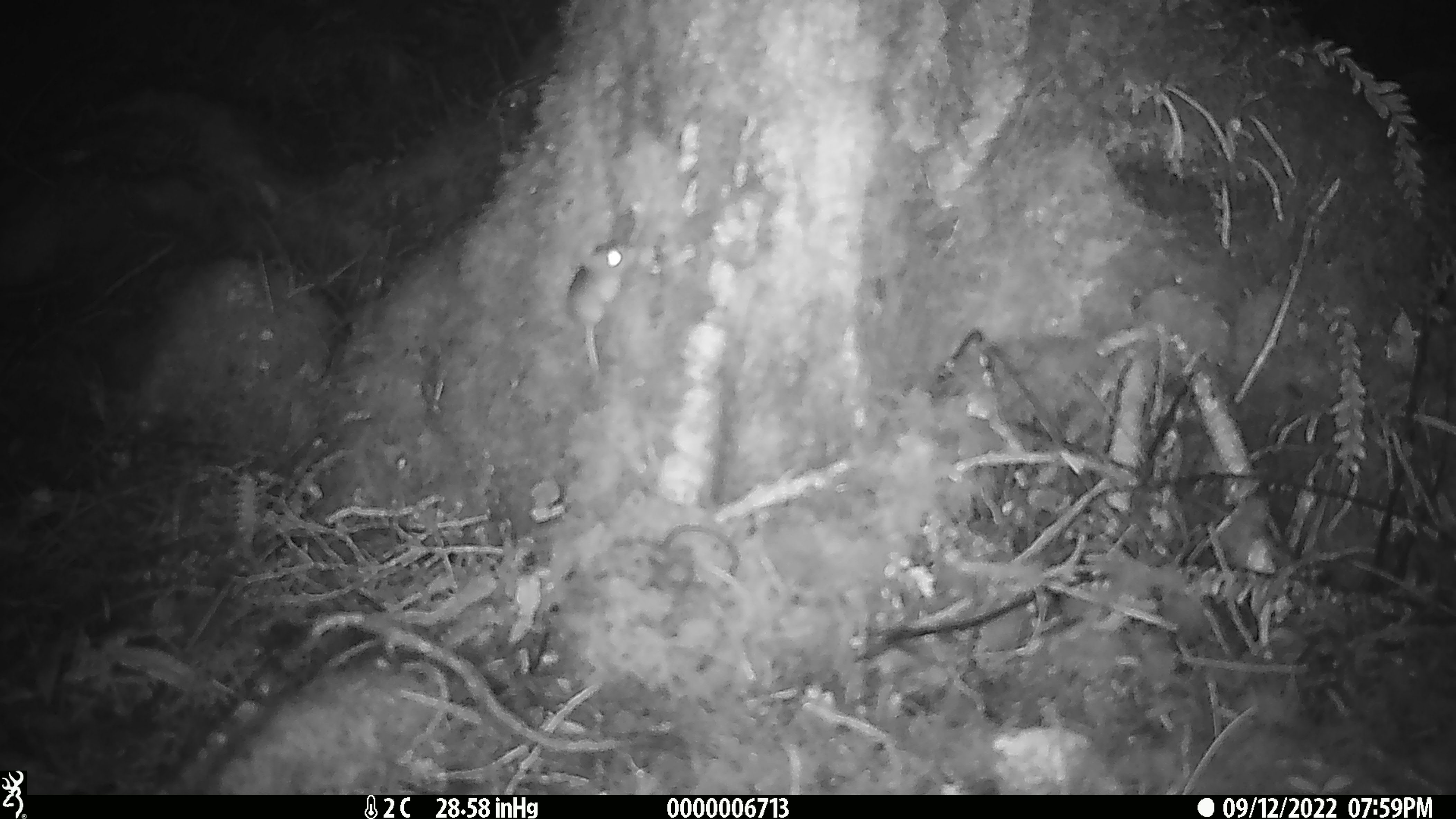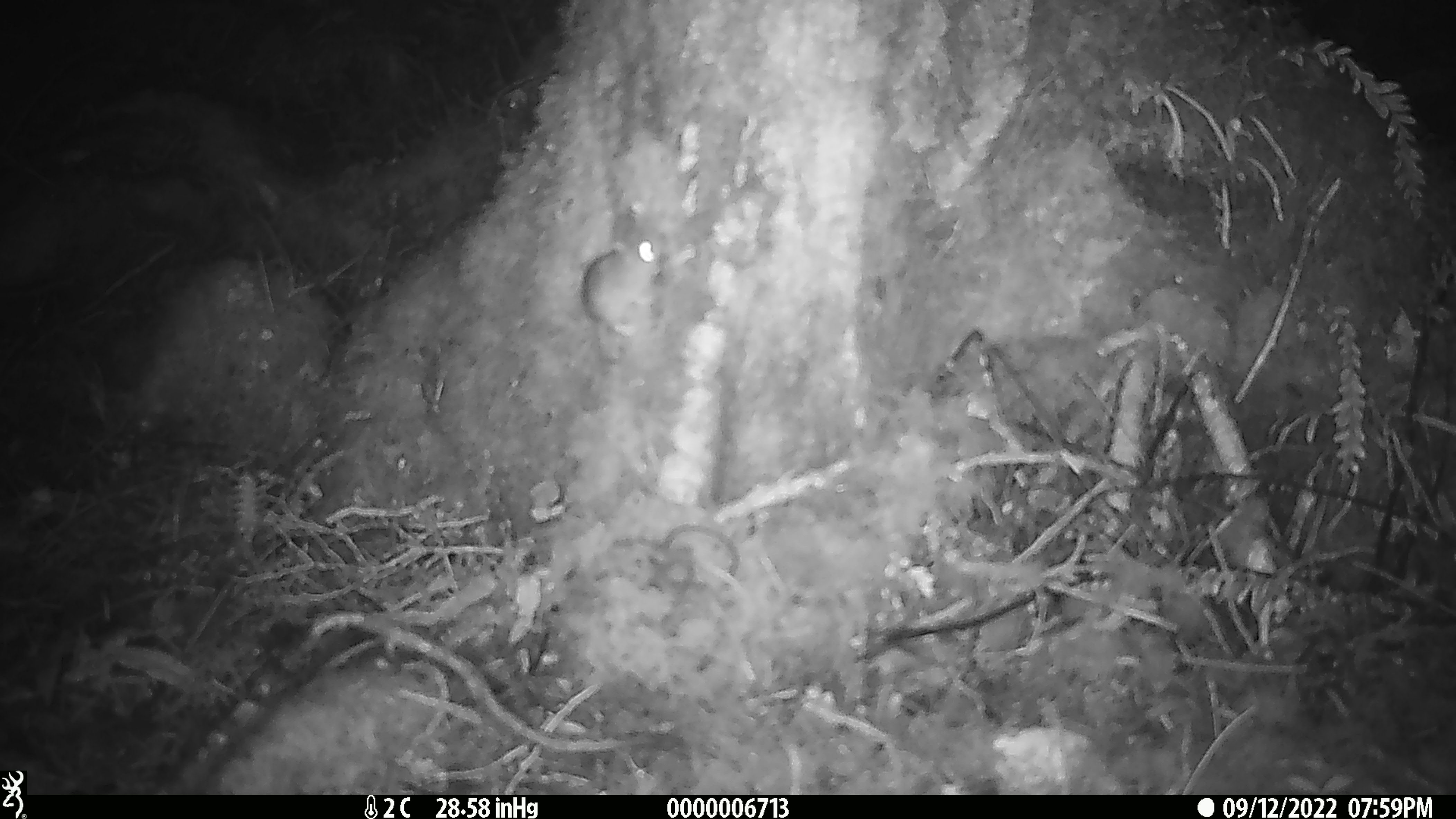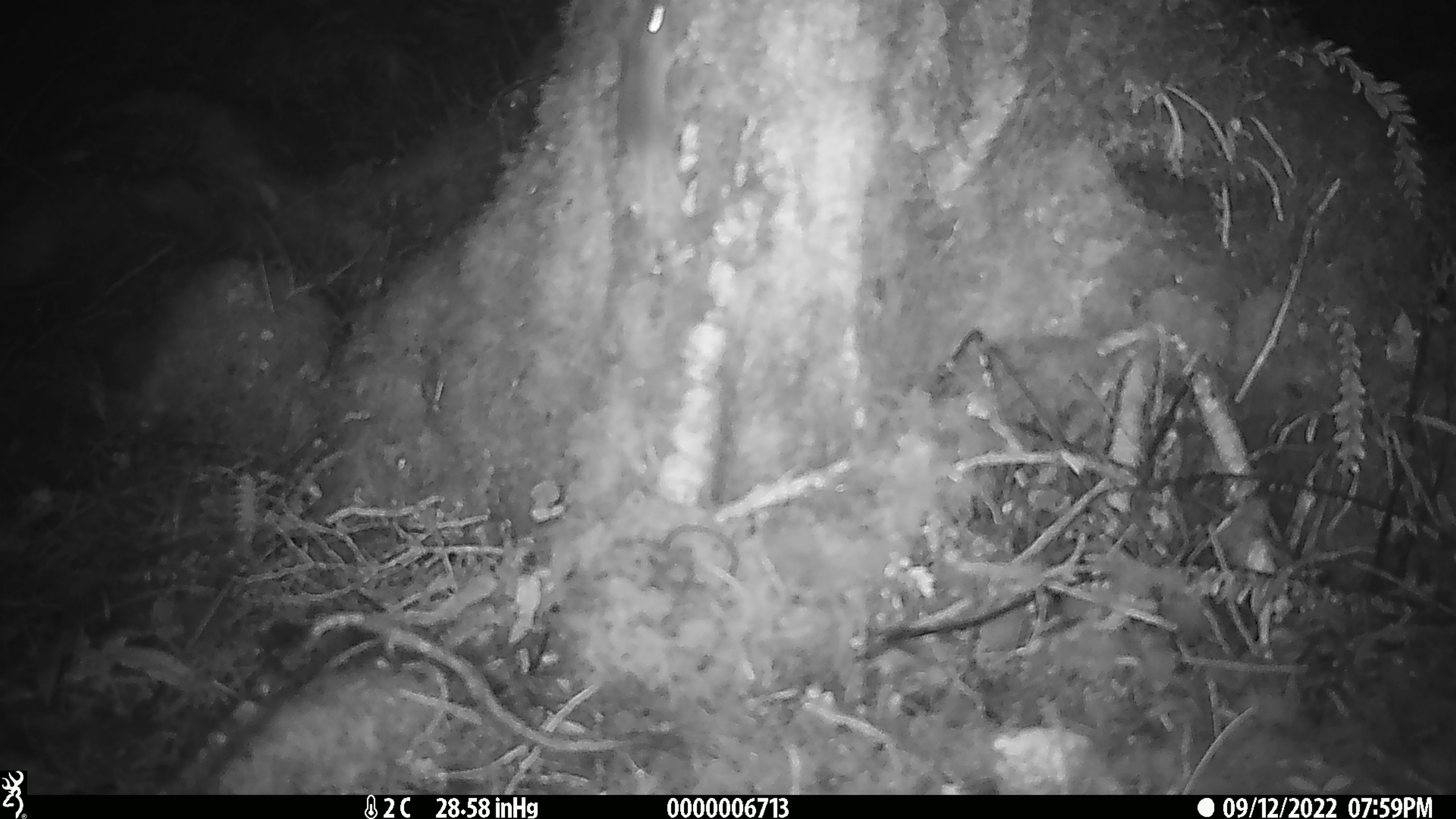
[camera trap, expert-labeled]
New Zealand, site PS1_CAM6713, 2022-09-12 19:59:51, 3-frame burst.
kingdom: Animalia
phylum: Chordata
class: Mammalia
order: Rodentia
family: Muridae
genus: Mus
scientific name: Mus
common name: mouse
Mouse (Mus).